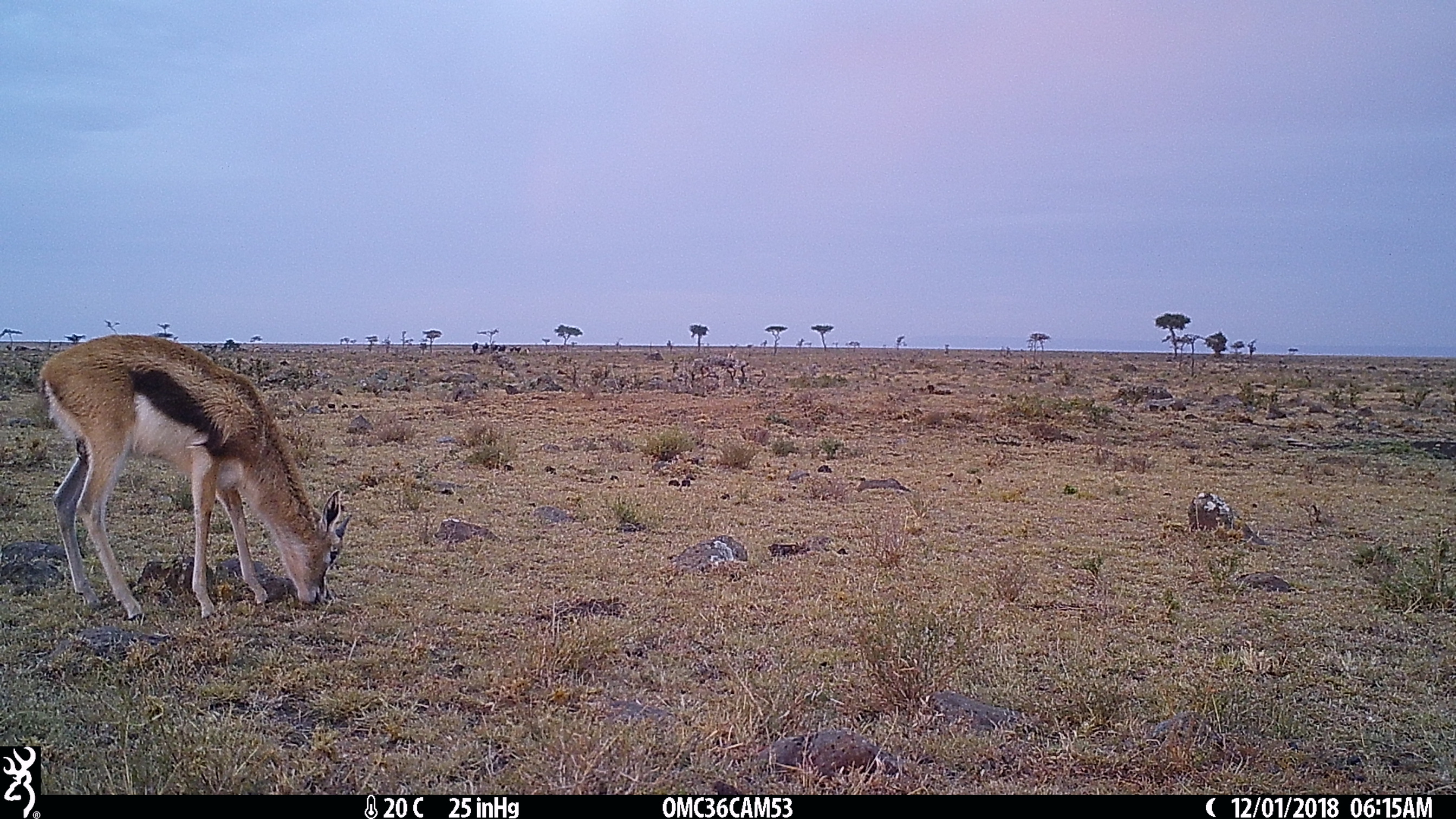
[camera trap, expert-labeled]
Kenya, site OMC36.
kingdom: Animalia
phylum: Chordata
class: Mammalia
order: Artiodactyla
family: Bovidae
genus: Eudorcas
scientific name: Eudorcas thomsonii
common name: thomon's gazelle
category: gazelle thomsons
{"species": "gazelle thomsons (thomon's gazelle) (Eudorcas thomsonii)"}